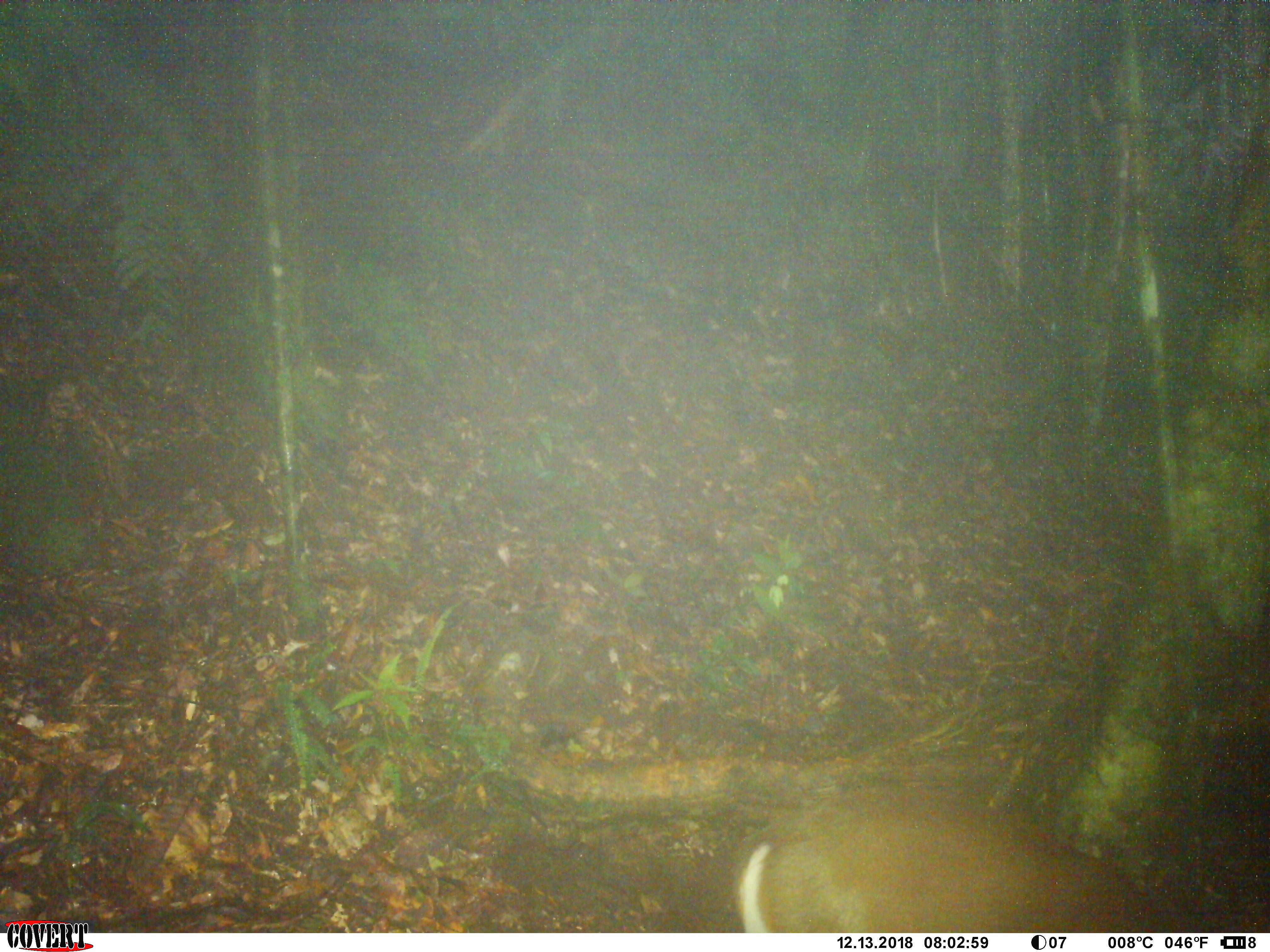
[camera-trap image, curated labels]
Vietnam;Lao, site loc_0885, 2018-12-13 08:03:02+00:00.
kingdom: Animalia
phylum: Chordata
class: Mammalia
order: Artiodactyla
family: Cervidae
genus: Muntiacus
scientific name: Muntiacus rooseveltorum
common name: roosevelt's muntjac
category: roosevelts muntjac group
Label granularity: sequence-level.